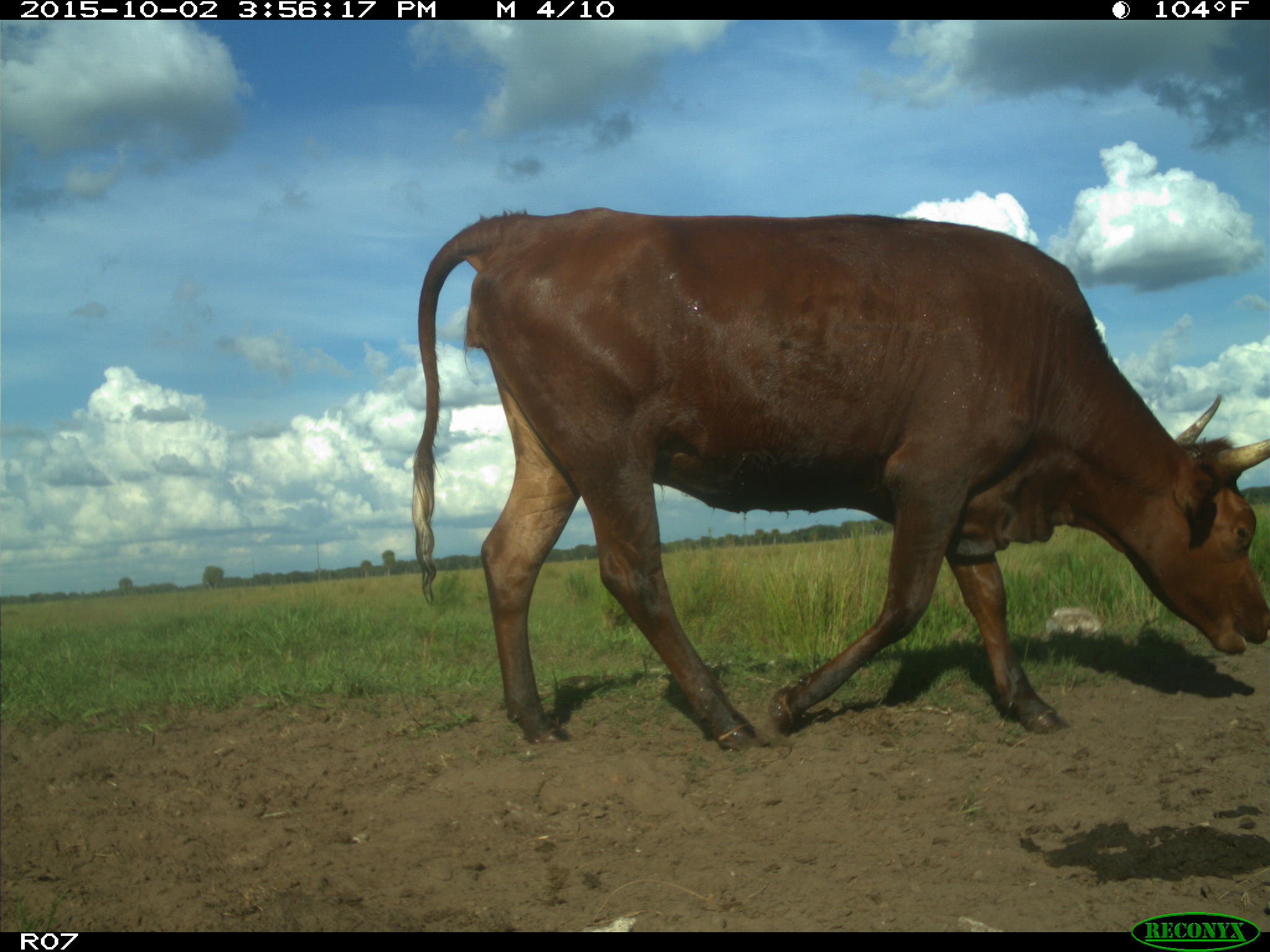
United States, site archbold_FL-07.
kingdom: Animalia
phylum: Chordata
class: Mammalia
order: Artiodactyla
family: Bovidae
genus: Bos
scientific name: Bos taurus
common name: domestic cow